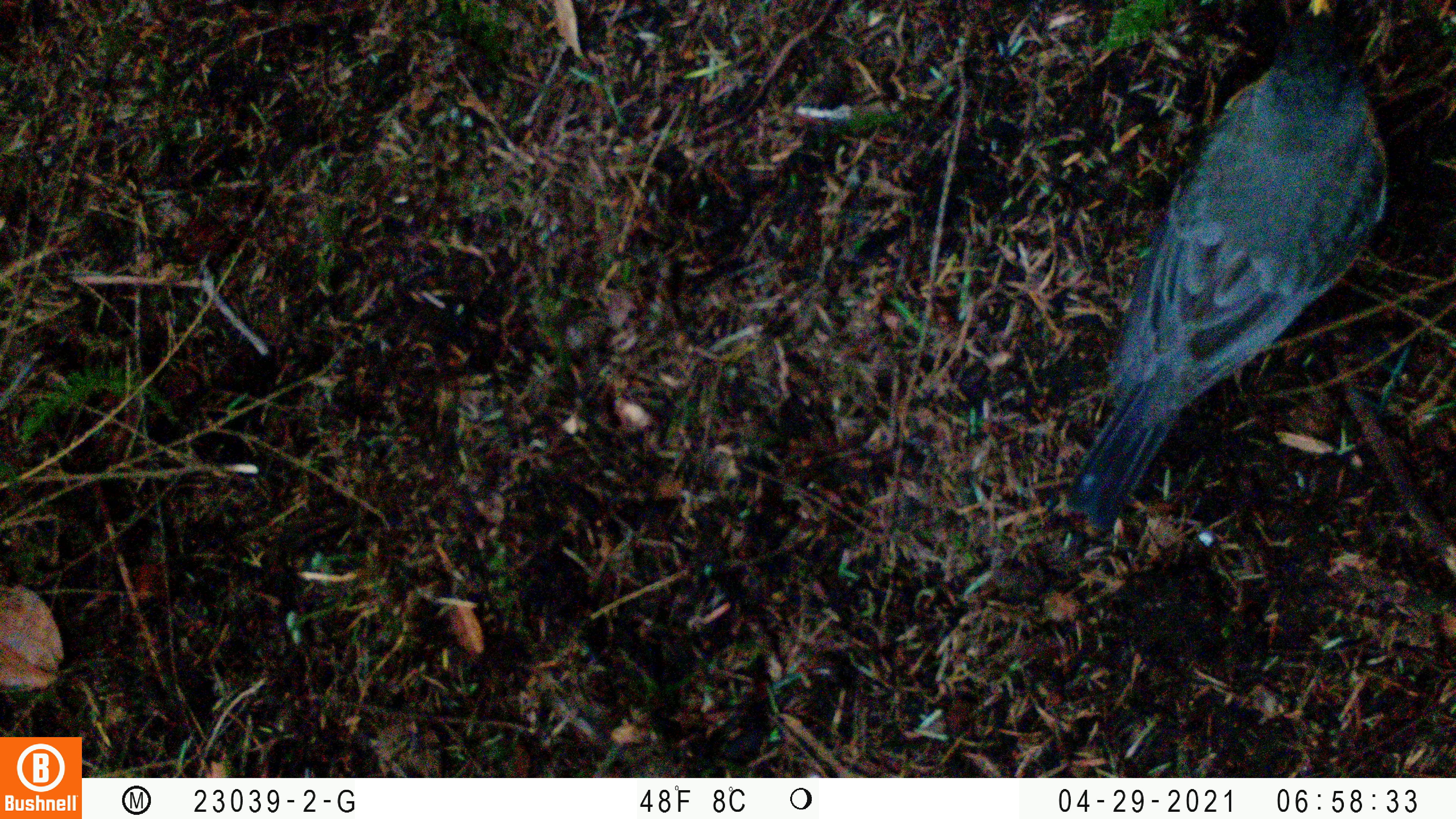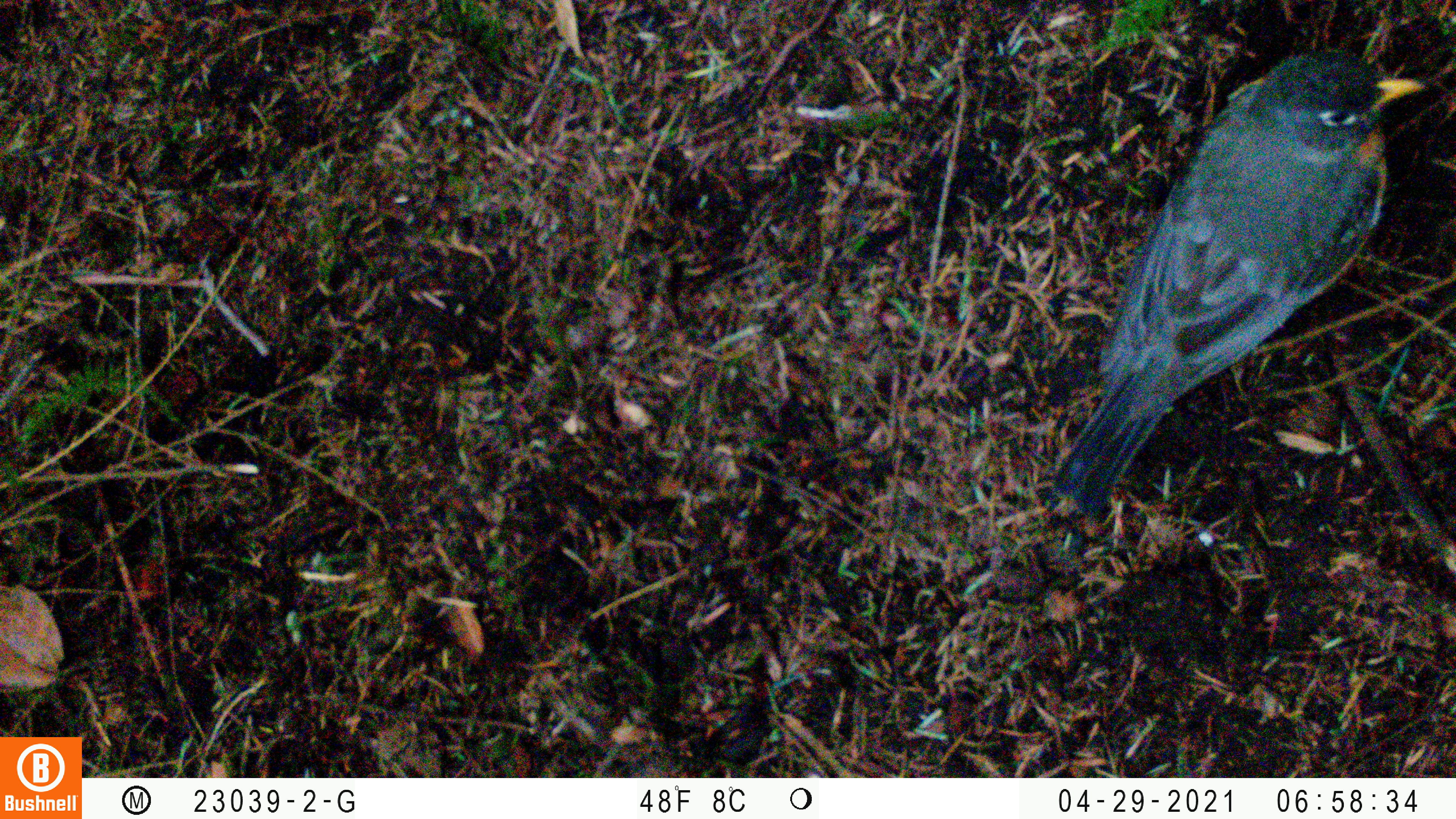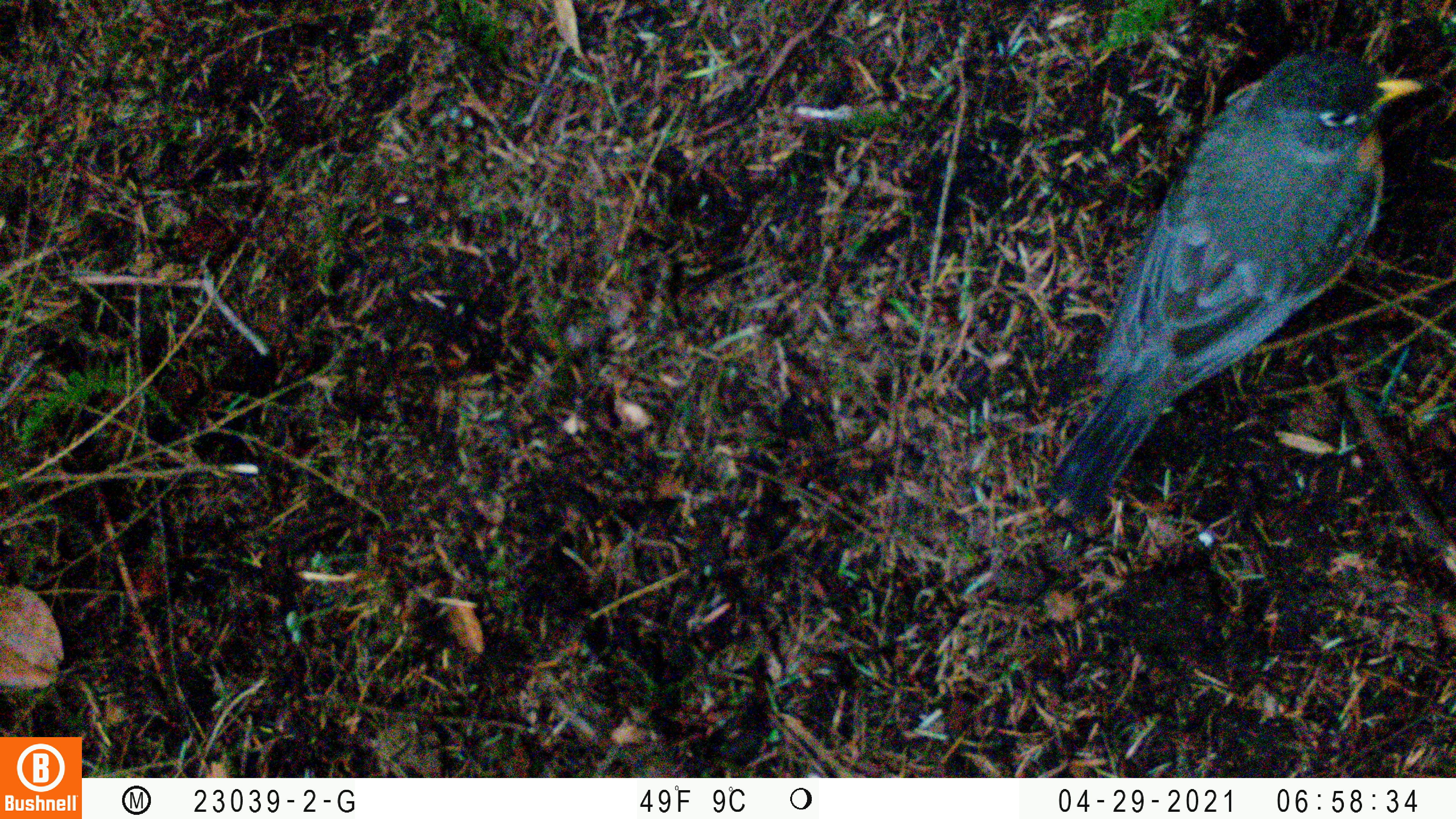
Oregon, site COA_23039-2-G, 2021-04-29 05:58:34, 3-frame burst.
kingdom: Animalia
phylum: Chordata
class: Aves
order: Passeriformes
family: Turdidae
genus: Turdus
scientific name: Turdus migratorius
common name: american robin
American robin (Turdus migratorius).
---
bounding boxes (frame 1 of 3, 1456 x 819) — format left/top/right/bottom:
american robin: 1021/0/1425/570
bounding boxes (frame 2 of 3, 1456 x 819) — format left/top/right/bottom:
american robin: 1013/36/1442/537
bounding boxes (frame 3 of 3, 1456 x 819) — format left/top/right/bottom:
american robin: 1048/36/1442/518